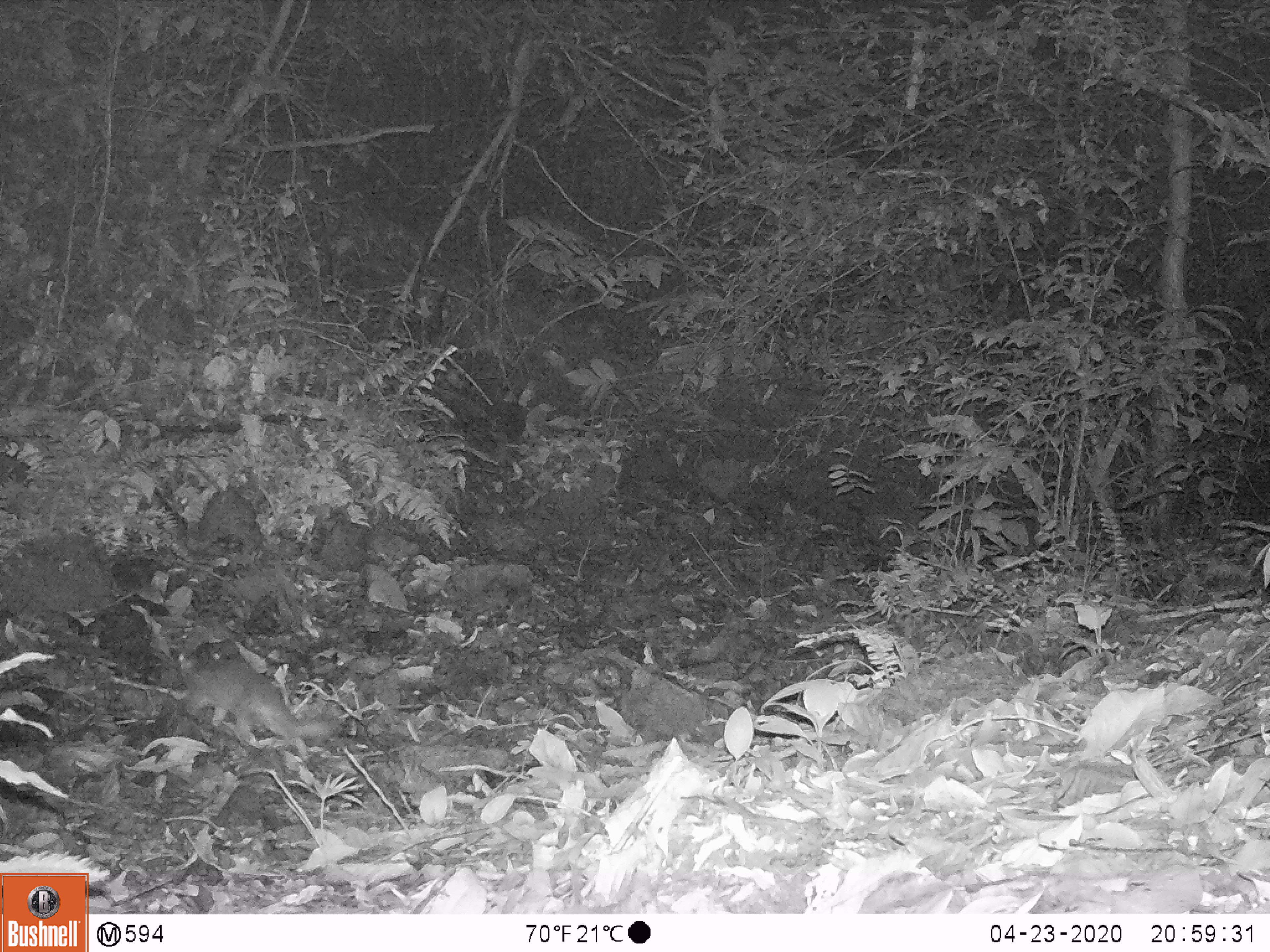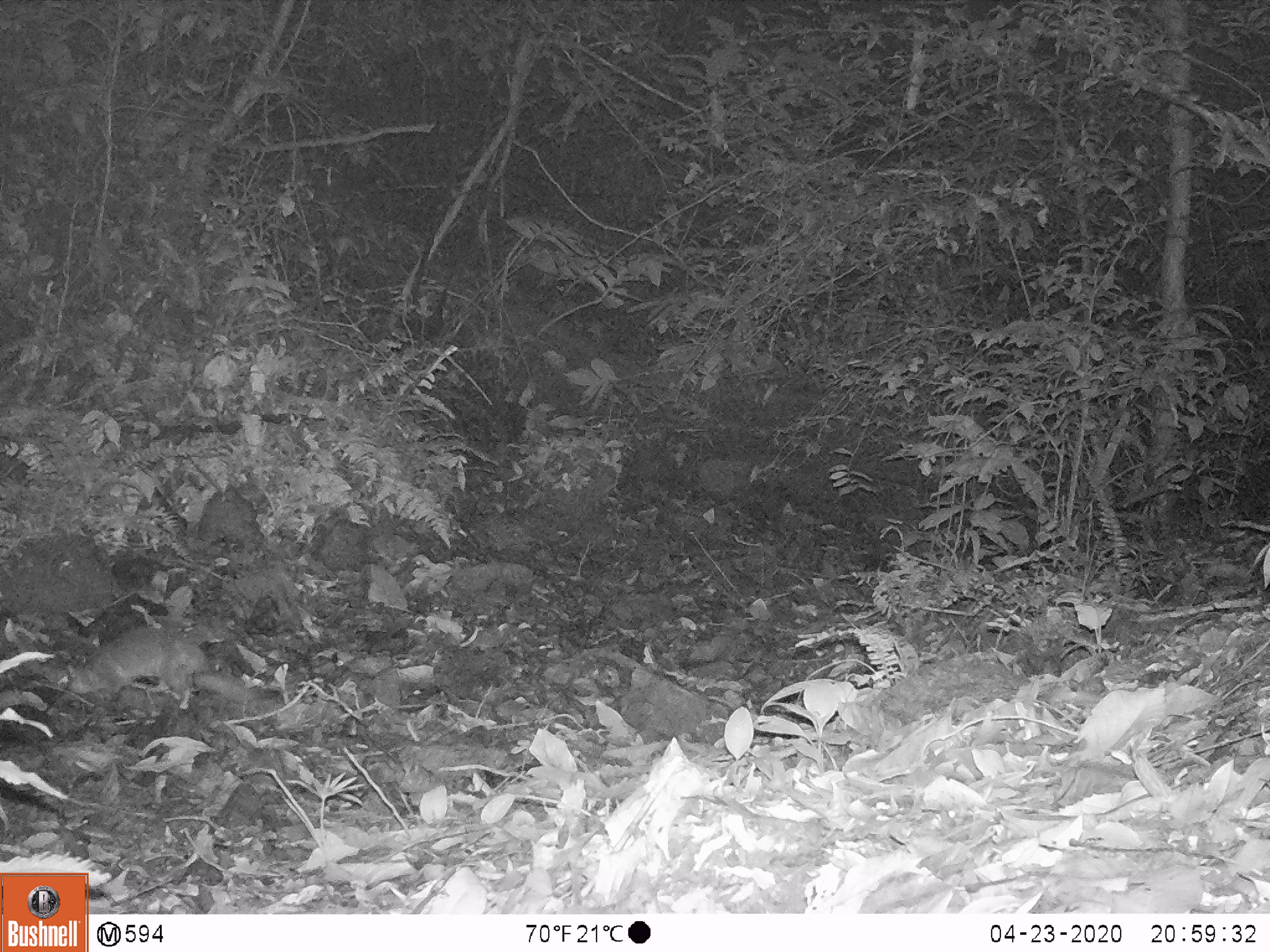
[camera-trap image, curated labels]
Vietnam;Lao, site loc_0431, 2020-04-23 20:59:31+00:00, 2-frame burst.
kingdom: Animalia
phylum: Chordata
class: Mammalia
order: Carnivora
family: Mustelidae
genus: Melogale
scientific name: Melogale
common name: ferret badger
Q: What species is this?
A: Ferret badger (Melogale).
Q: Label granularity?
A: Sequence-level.